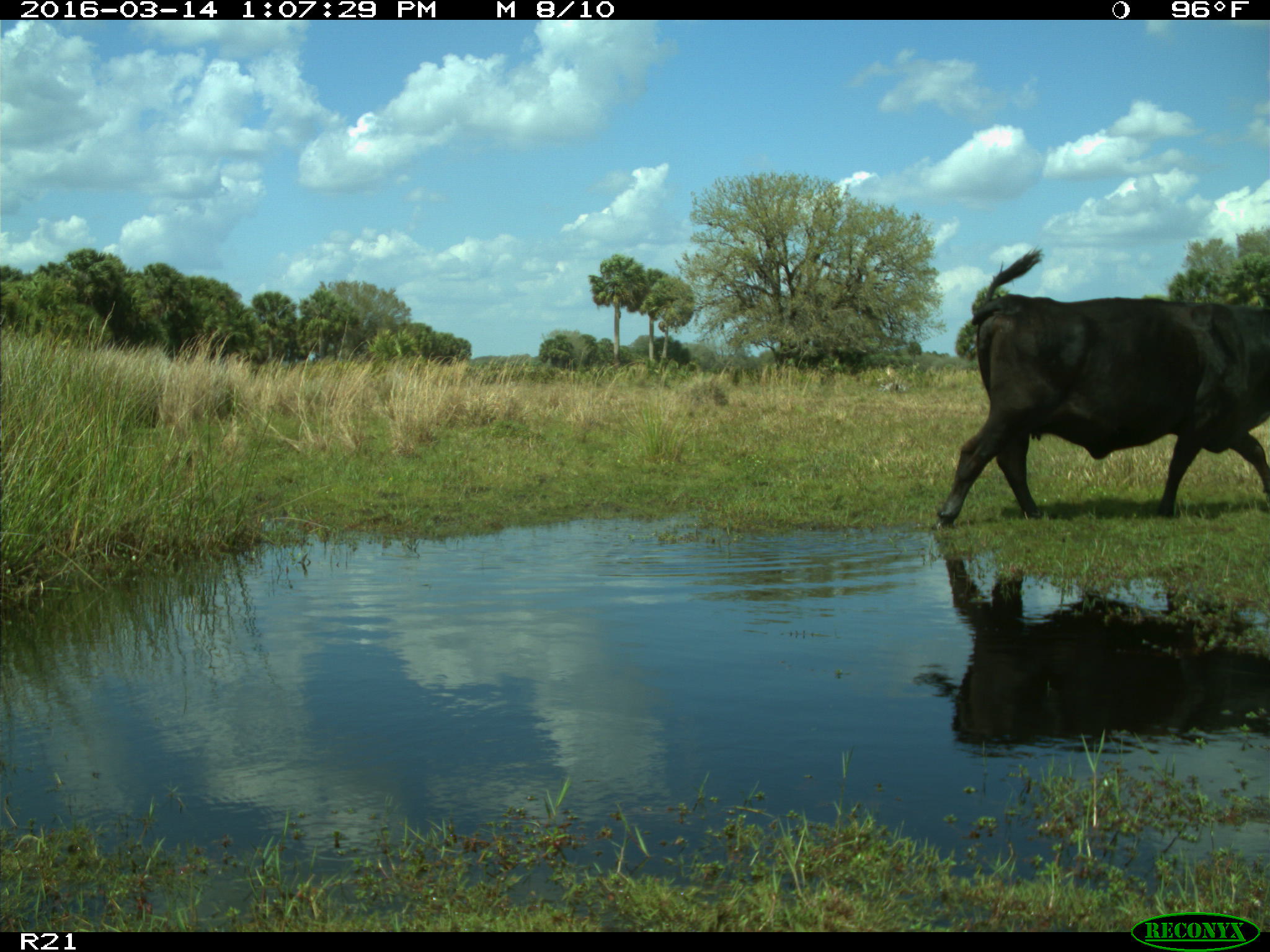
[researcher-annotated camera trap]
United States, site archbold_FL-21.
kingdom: Animalia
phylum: Chordata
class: Mammalia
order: Artiodactyla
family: Bovidae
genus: Bos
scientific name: Bos taurus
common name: domestic cow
Bos taurus (domestic cow).